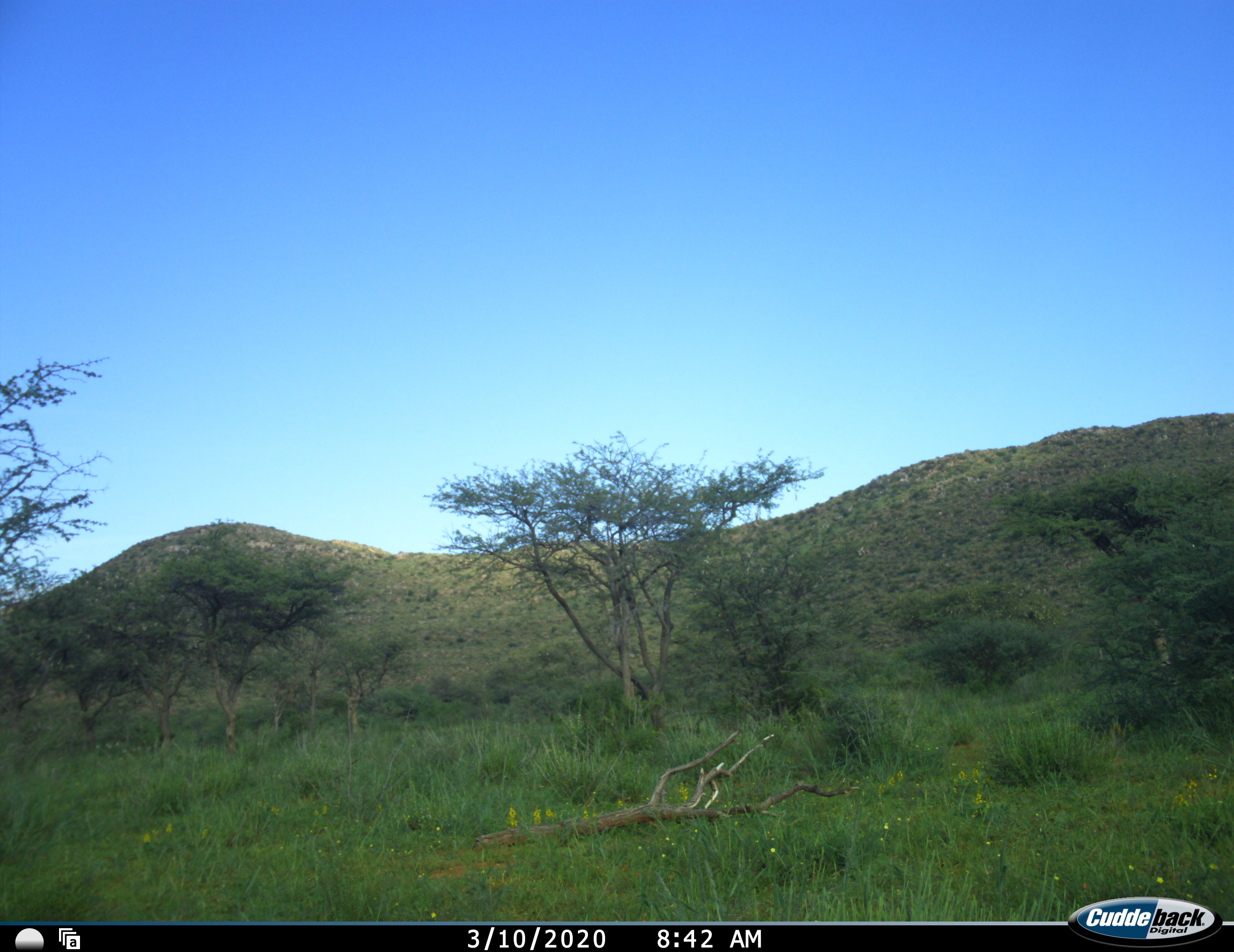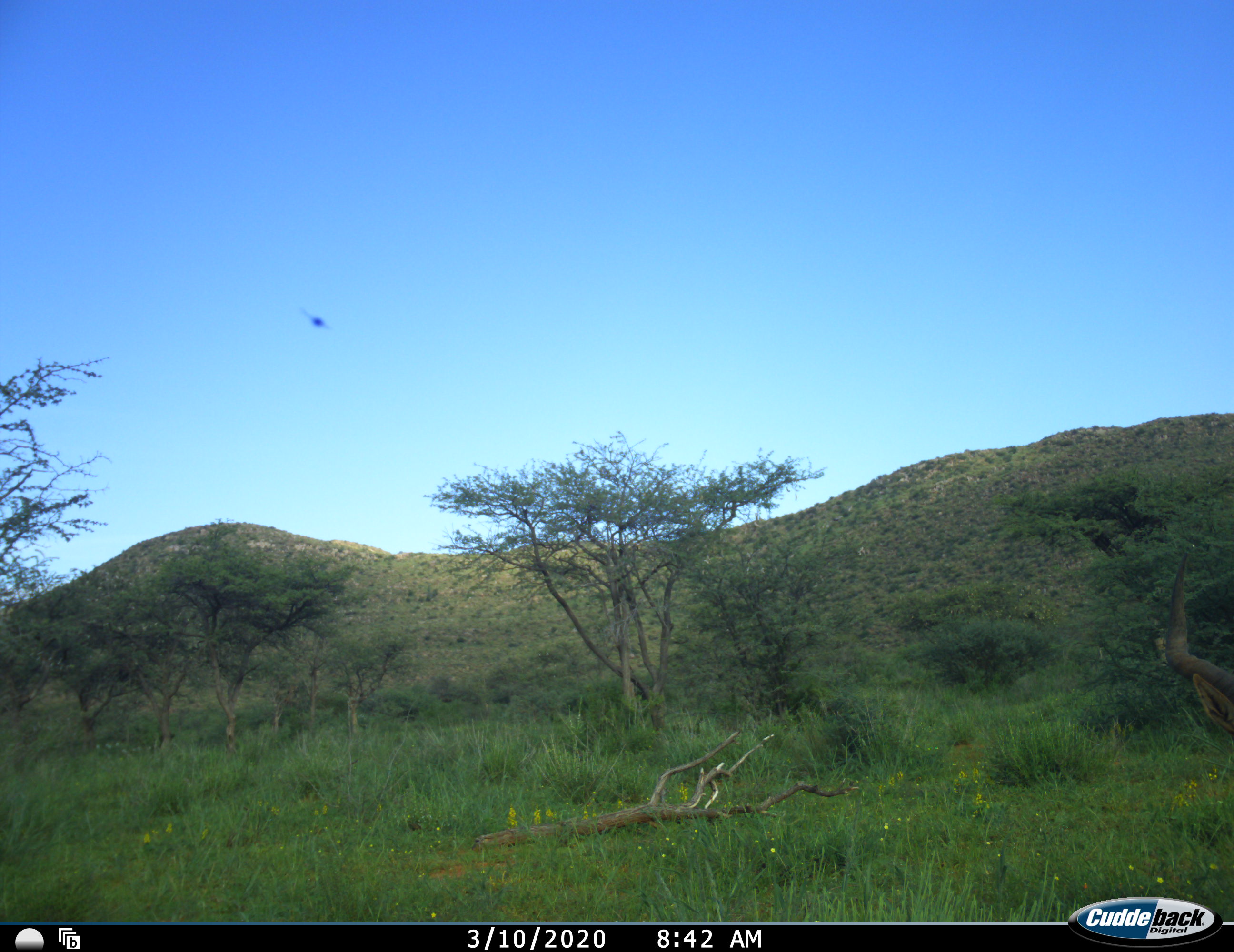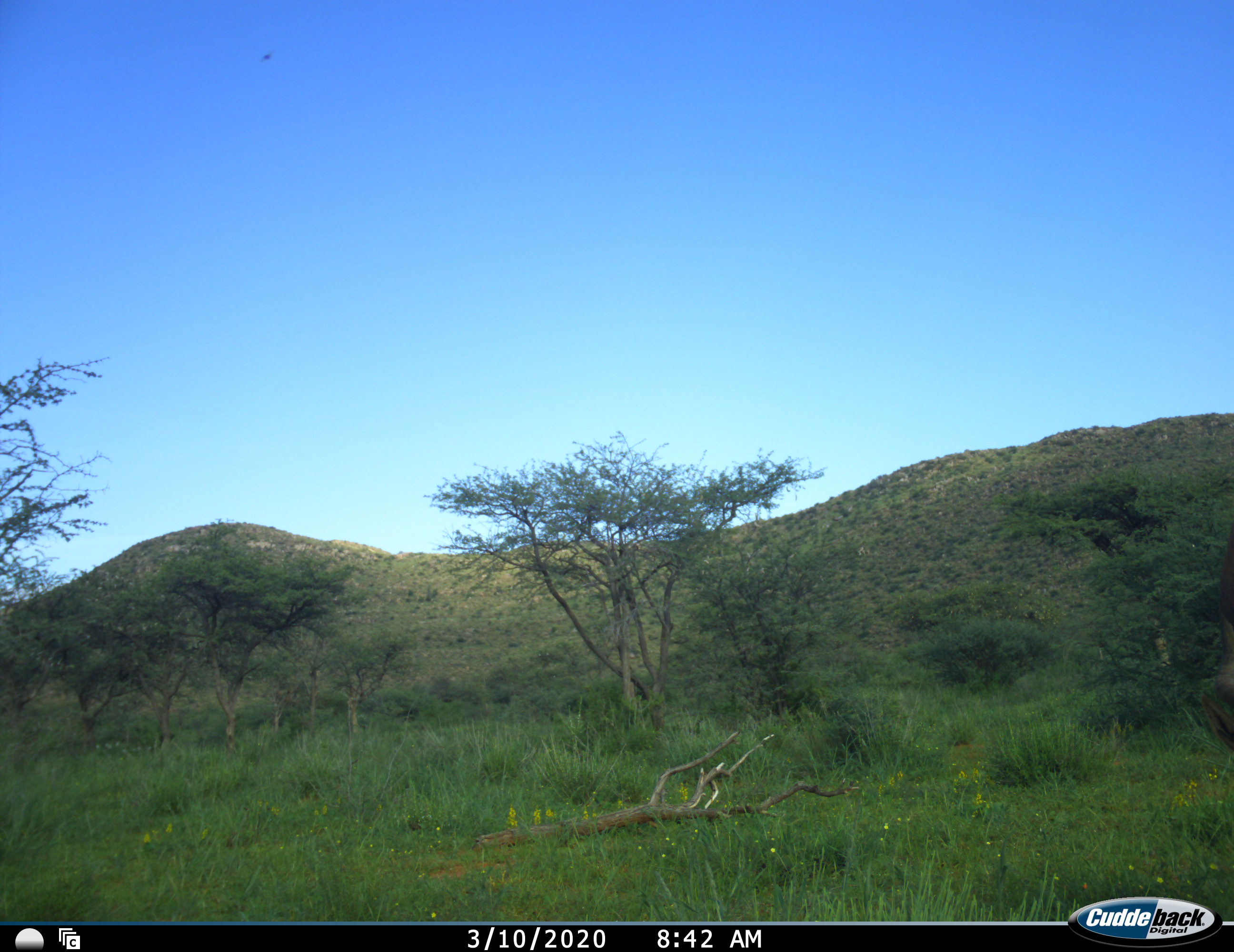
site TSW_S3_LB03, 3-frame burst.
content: unidentified animal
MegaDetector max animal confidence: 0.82